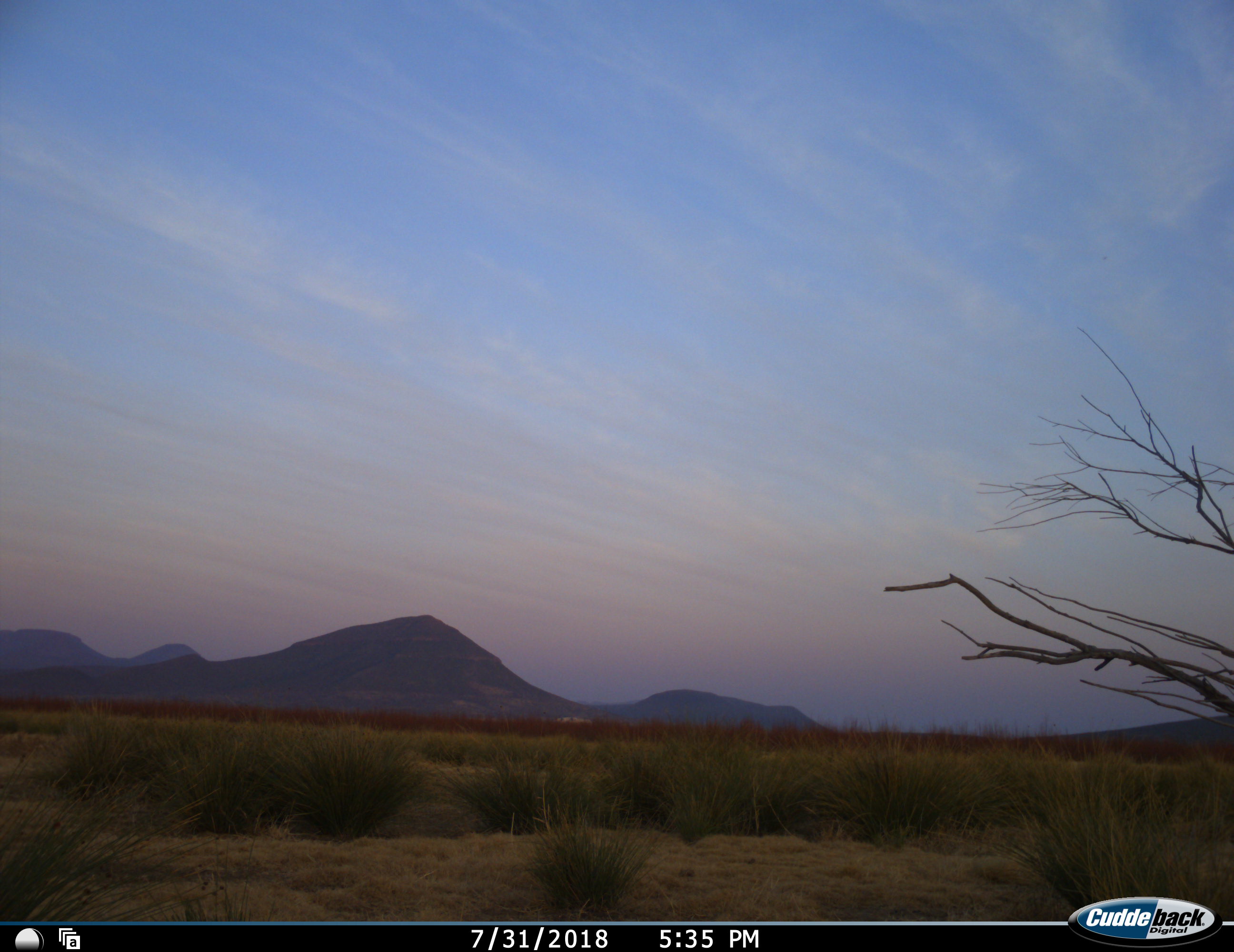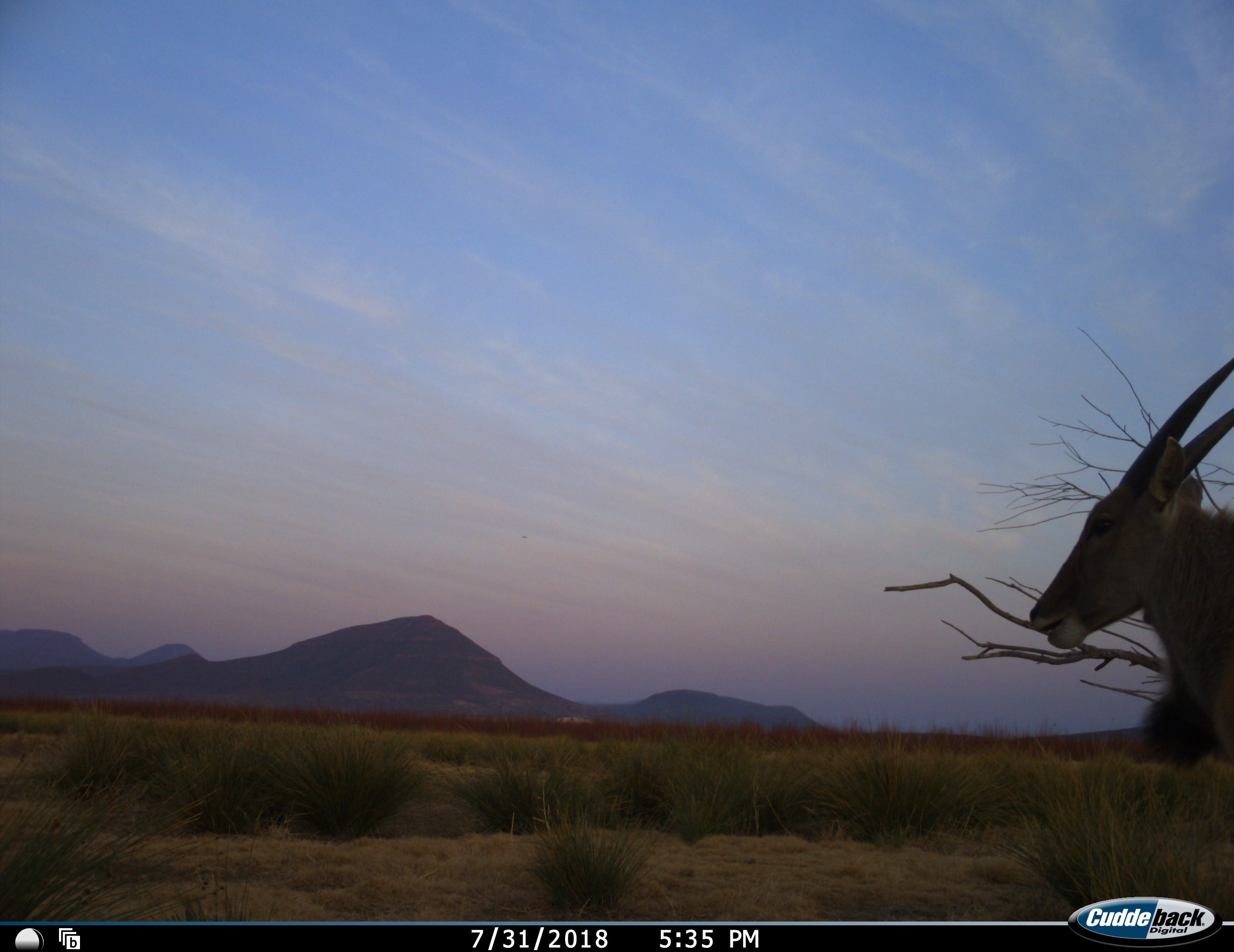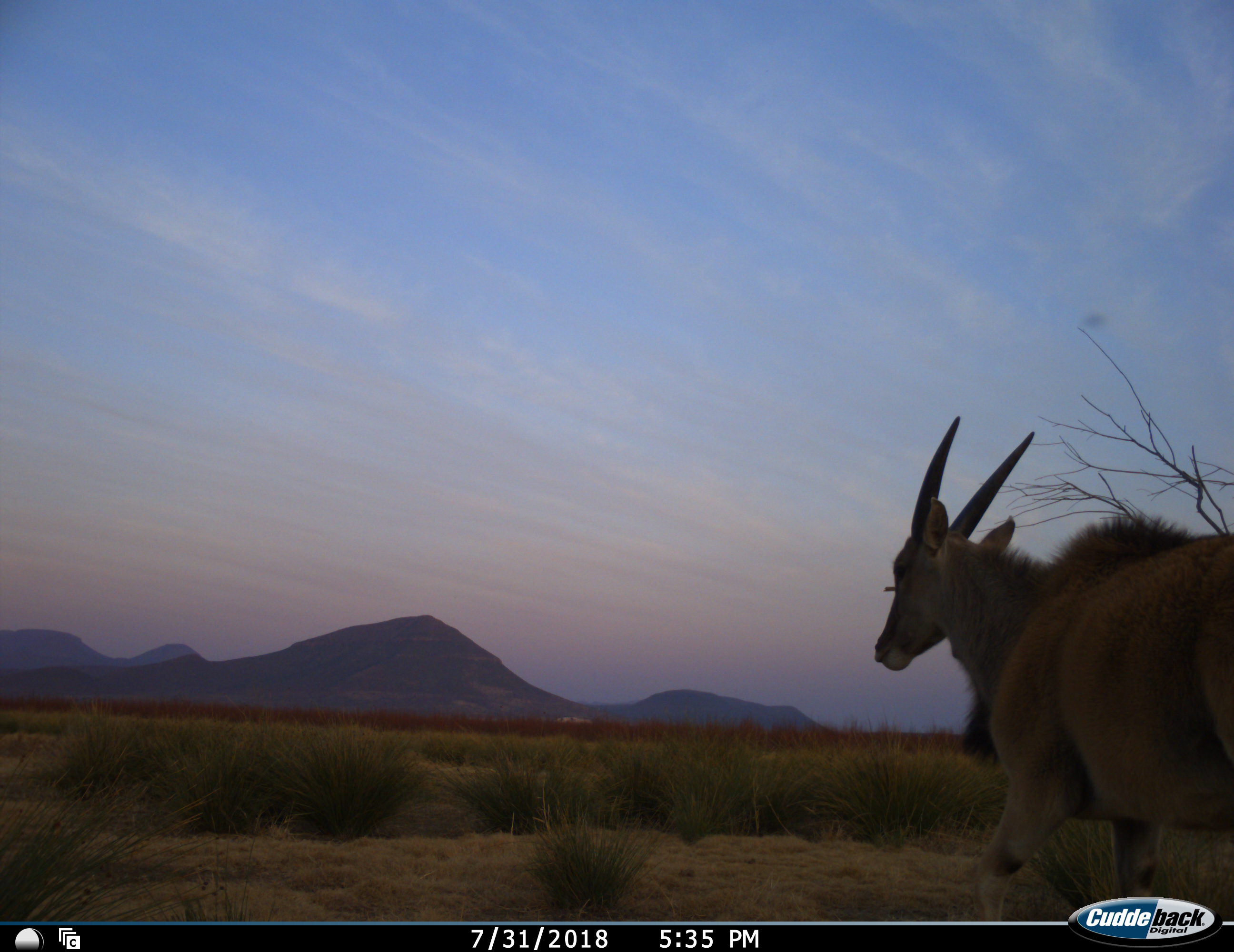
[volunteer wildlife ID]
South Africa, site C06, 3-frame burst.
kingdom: Animalia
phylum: Chordata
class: Mammalia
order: Artiodactyla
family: Bovidae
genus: Tragelaphus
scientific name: Tragelaphus oryx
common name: eland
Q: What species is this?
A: Eland (Tragelaphus oryx).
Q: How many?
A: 1.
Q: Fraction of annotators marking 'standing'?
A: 0%.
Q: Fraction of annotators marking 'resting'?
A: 0%.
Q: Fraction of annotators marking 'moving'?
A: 100%.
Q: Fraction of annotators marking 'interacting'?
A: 0%.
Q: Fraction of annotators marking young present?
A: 0%.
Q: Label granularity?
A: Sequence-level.